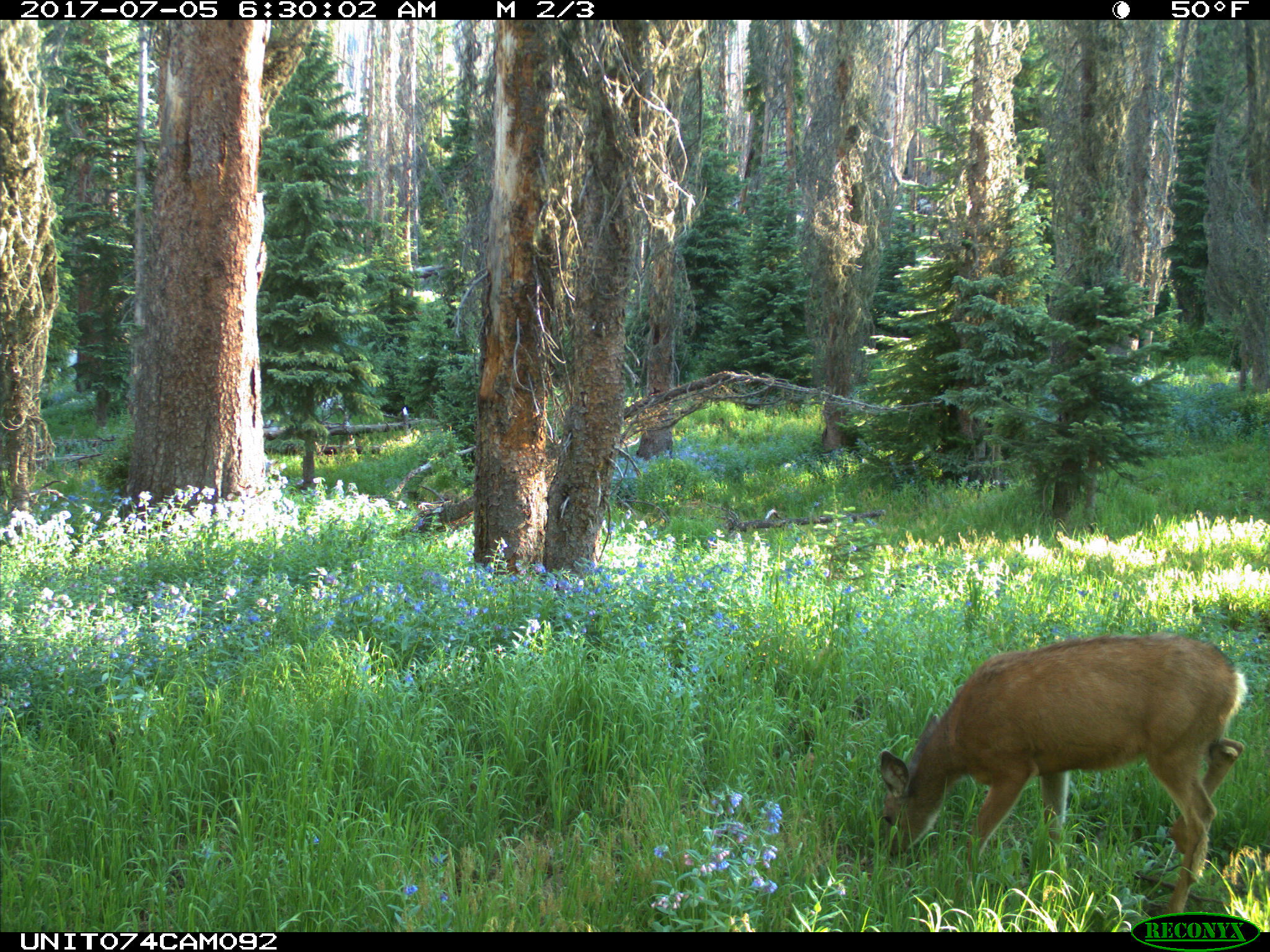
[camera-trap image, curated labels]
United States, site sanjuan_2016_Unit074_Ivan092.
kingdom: Animalia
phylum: Chordata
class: Mammalia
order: Artiodactyla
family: Cervidae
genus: Odocoileus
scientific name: Odocoileus hemionus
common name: mule deer